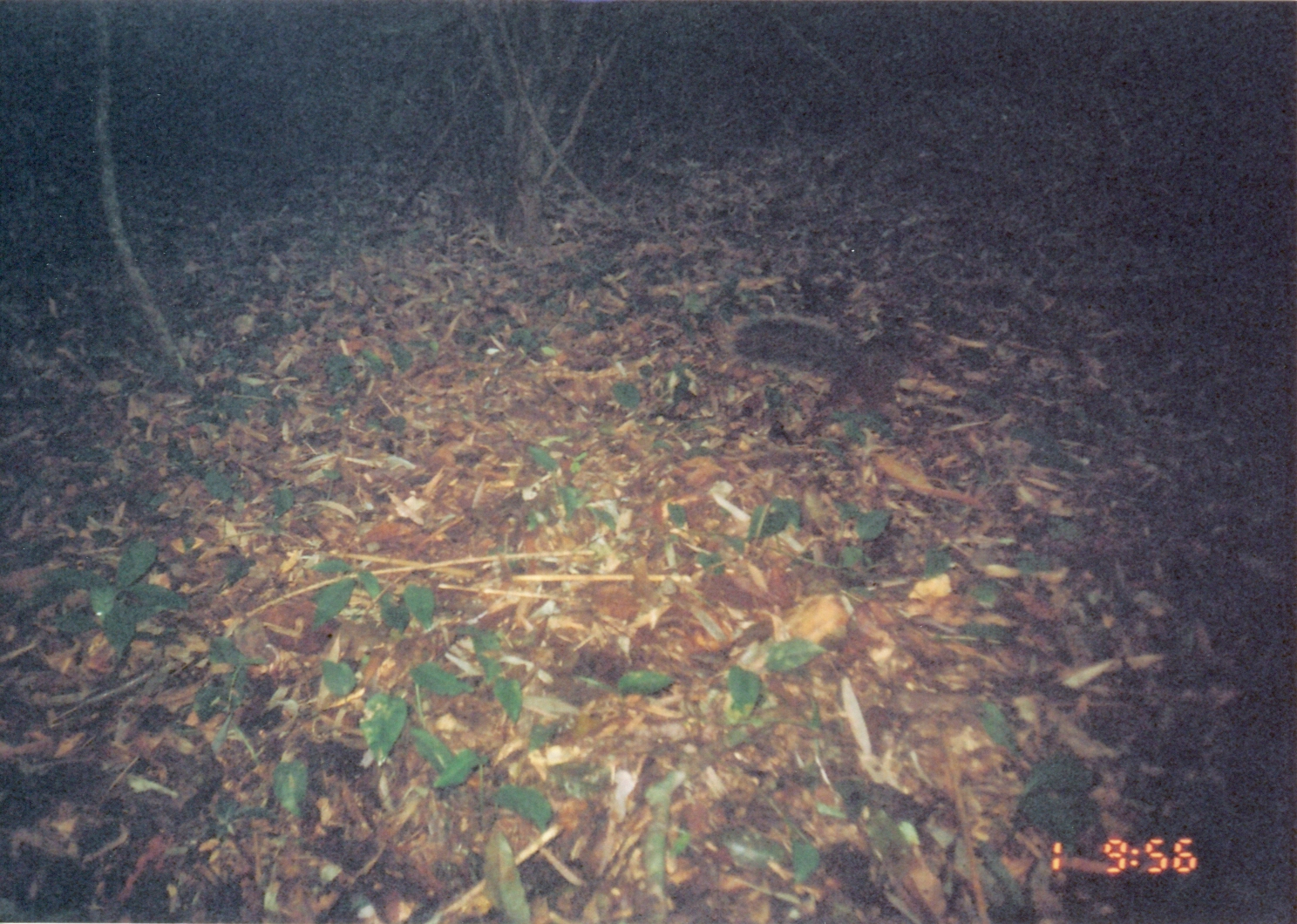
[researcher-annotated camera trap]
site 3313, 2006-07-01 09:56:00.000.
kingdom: Animalia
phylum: Chordata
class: Mammalia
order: Rodentia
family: Sciuridae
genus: Paraxerus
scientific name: Paraxerus vexillarius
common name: swynnerton's bush squirrel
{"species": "Paraxerus vexillarius (swynnerton's bush squirrel)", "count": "1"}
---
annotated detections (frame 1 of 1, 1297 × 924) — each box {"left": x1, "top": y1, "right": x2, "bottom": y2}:
paraxerus vexillarius: {"left": 732, "top": 312, "right": 916, "bottom": 432}